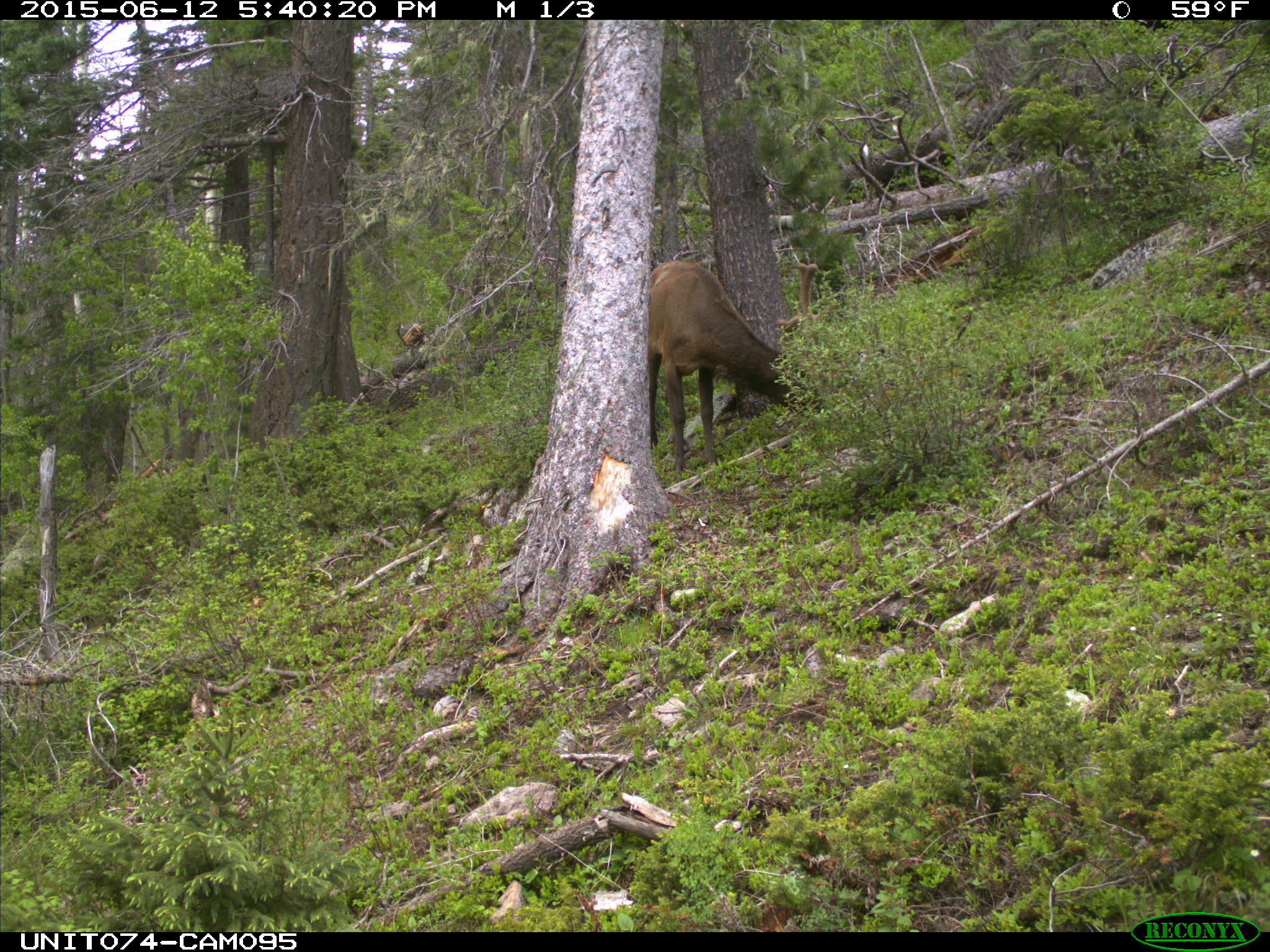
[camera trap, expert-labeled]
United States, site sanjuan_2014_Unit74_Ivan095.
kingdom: Animalia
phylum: Chordata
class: Mammalia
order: Artiodactyla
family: Cervidae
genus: Cervus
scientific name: Cervus elaphus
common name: red deer